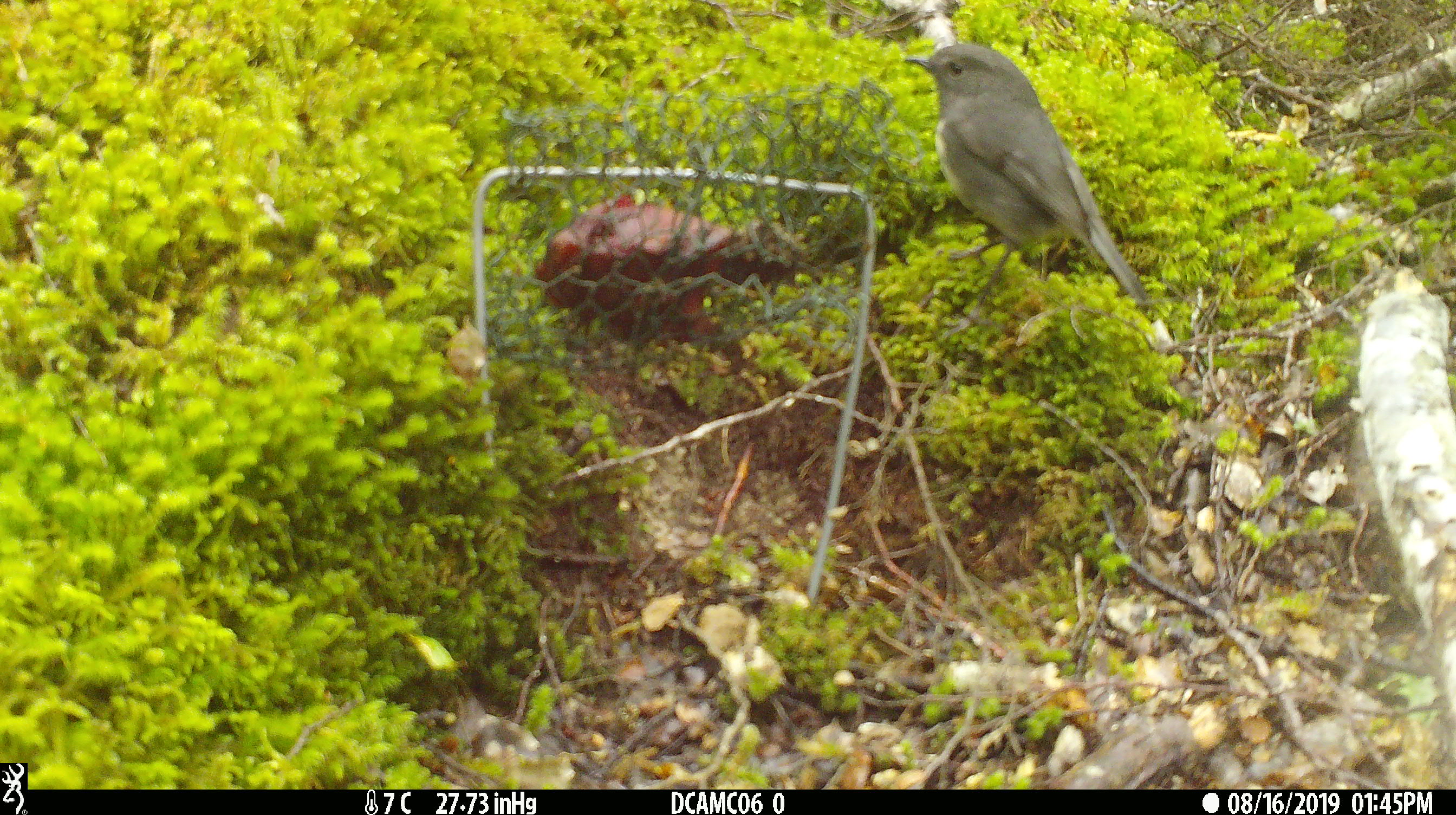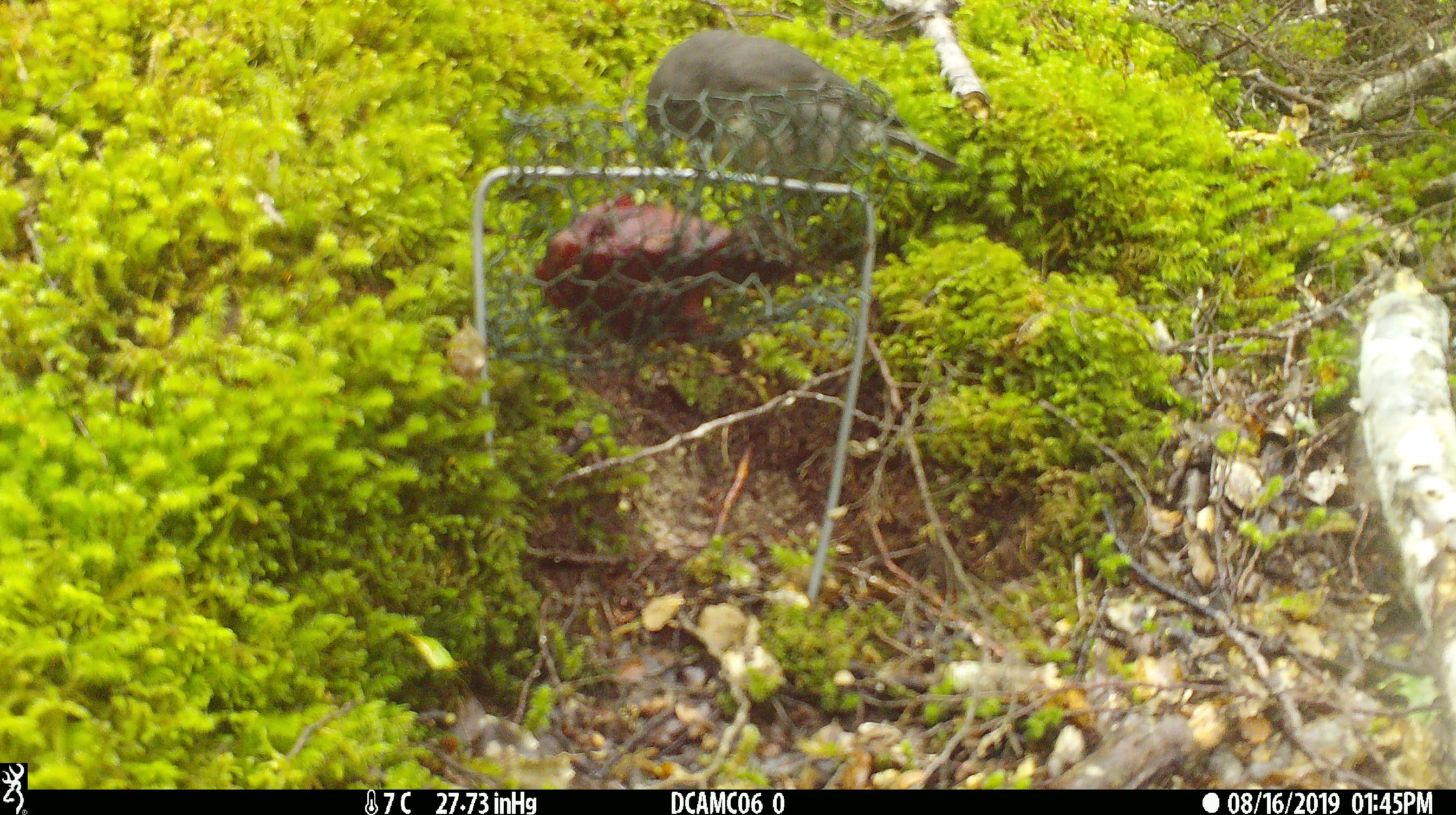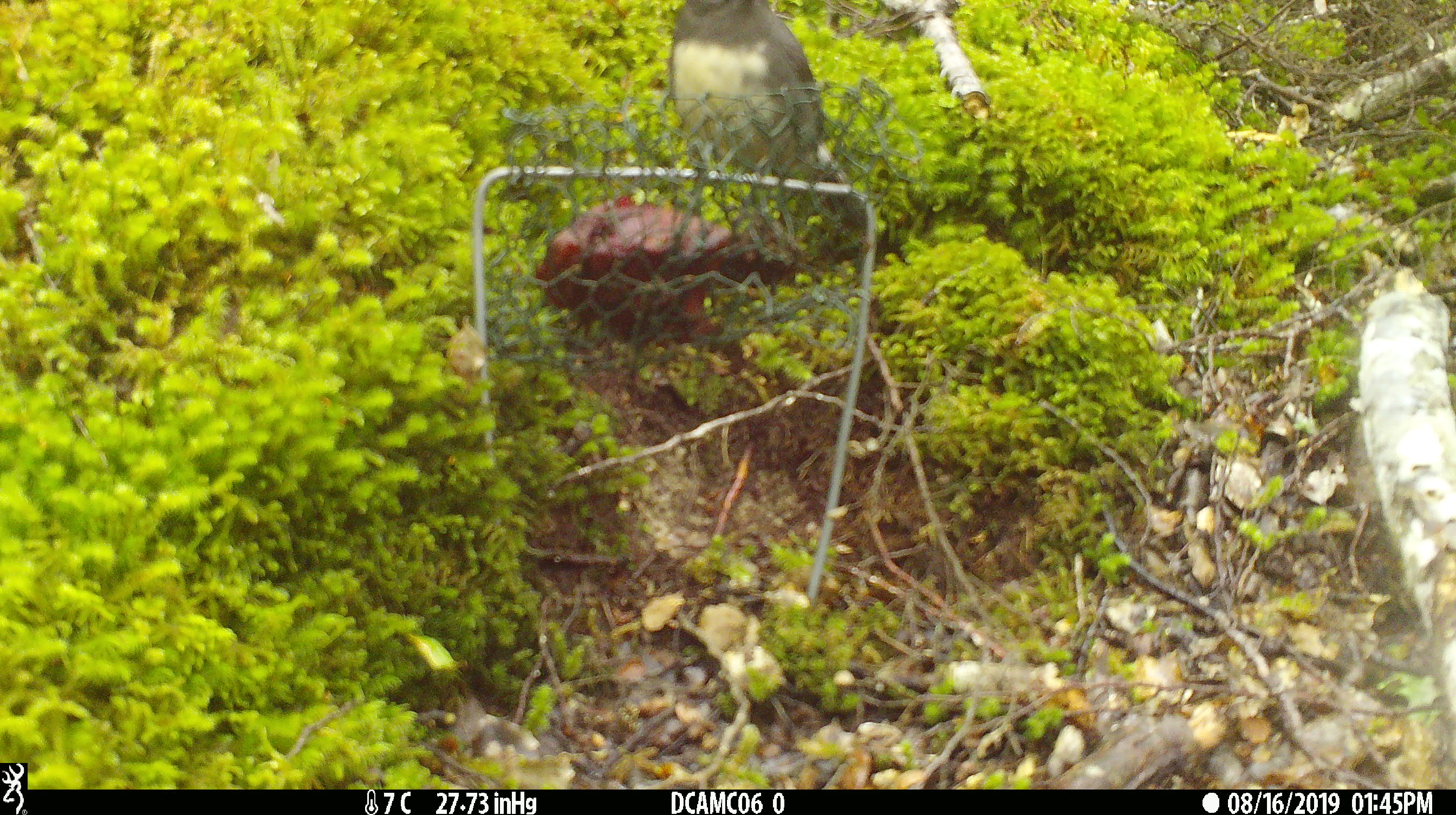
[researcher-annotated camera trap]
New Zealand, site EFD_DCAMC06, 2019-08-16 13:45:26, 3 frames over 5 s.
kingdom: Animalia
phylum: Chordata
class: Aves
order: Passeriformes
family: Petroicidae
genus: Petroica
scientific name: Petroica australis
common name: new zealand robin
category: robin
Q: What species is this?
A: Robin (new zealand robin) (Petroica australis).